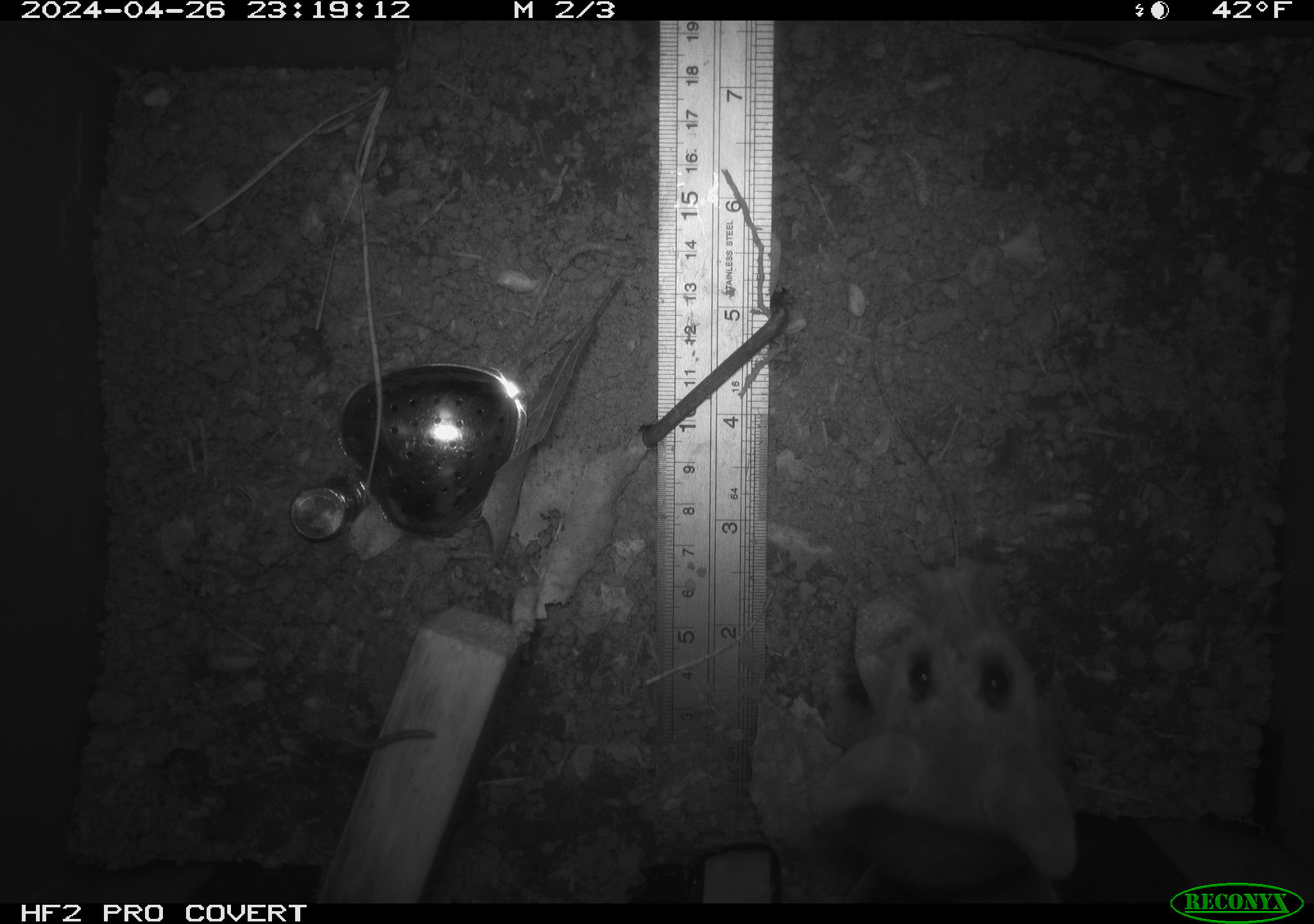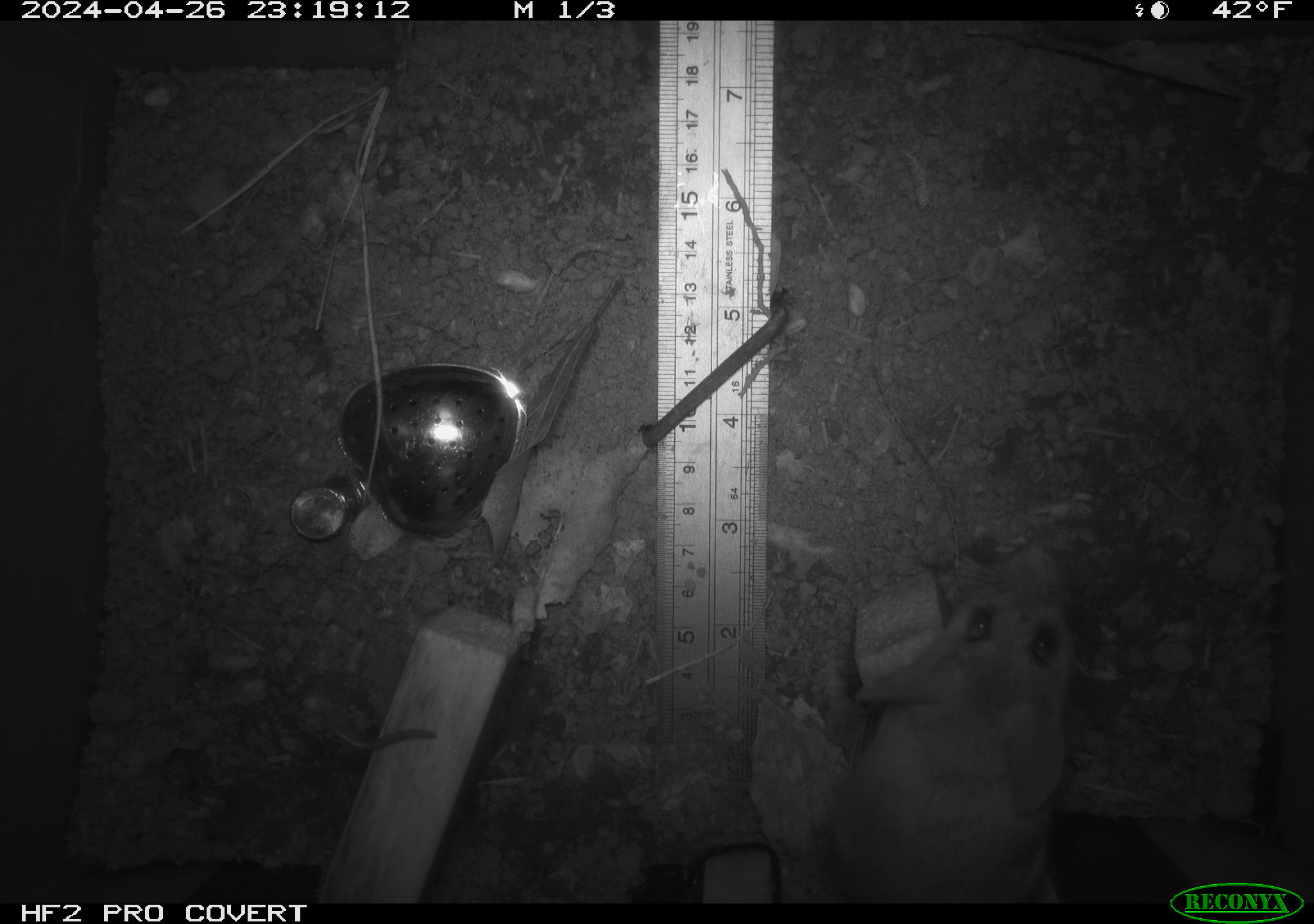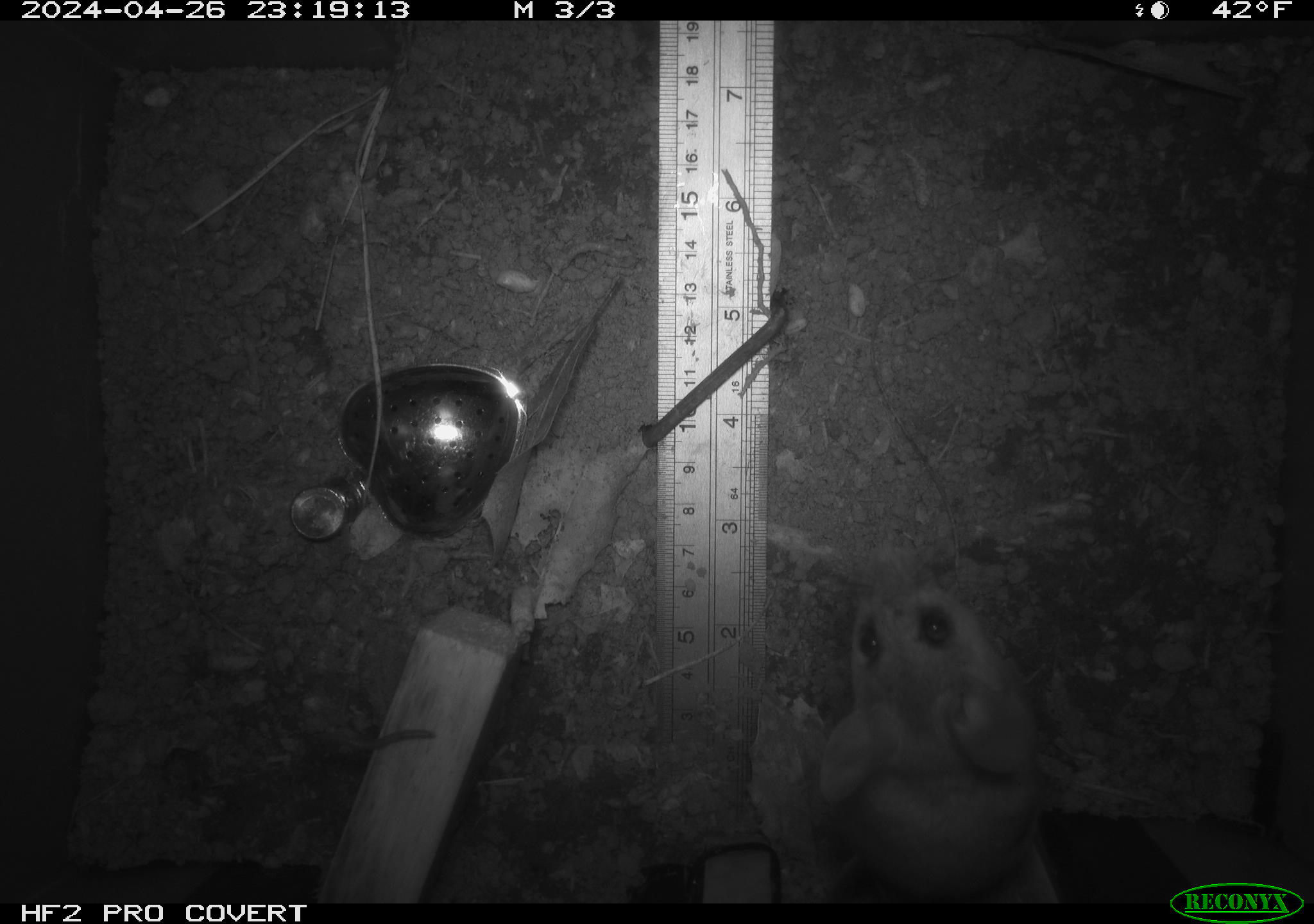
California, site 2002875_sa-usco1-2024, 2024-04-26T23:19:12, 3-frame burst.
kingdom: Animalia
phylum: Chordata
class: Mammalia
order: Rodentia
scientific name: Rodentia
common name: mouse species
Mouse species (Rodentia).